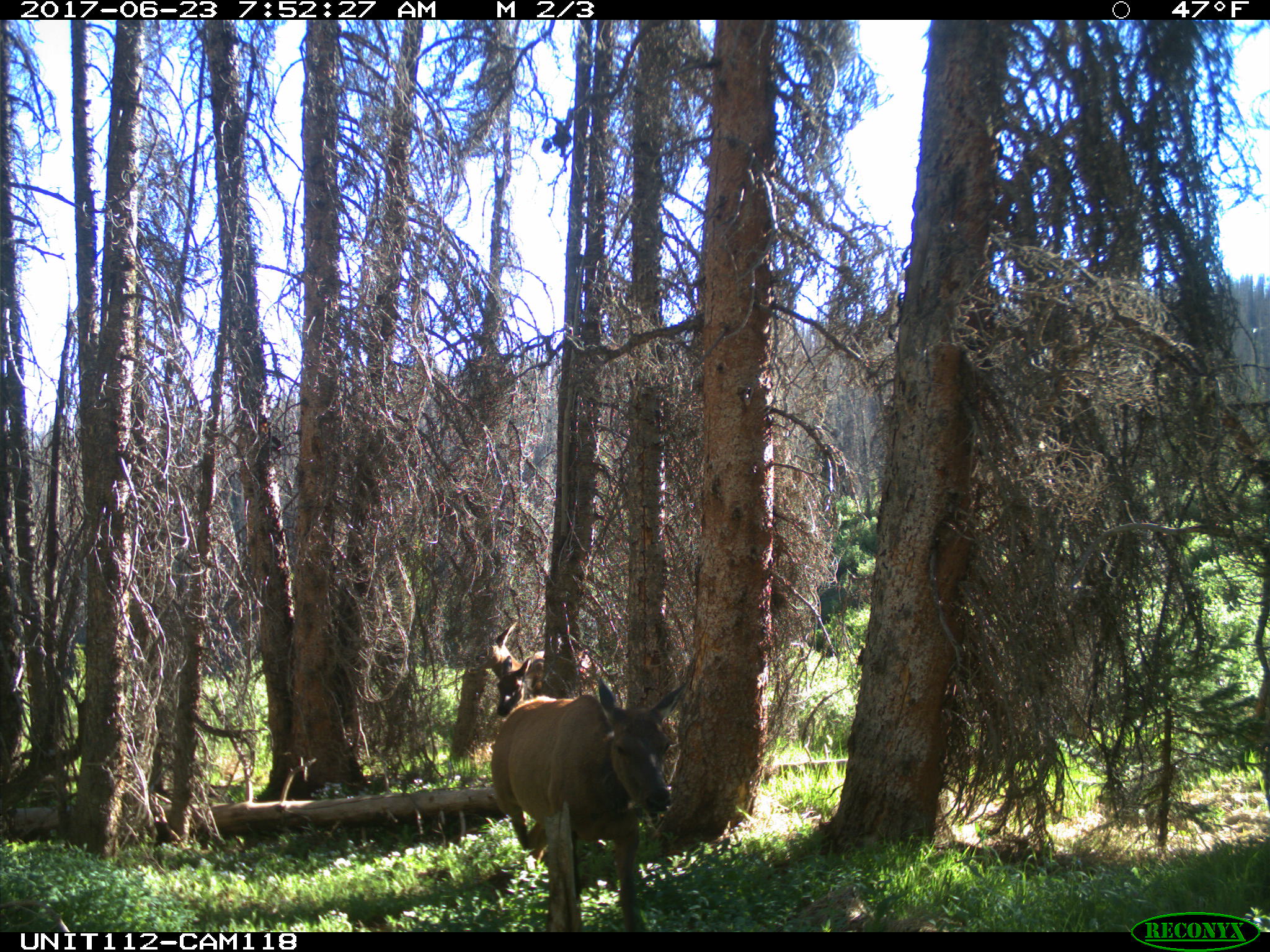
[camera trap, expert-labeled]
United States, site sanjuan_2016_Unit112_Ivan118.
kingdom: Animalia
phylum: Chordata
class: Mammalia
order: Artiodactyla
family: Cervidae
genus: Cervus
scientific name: Cervus elaphus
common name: red deer